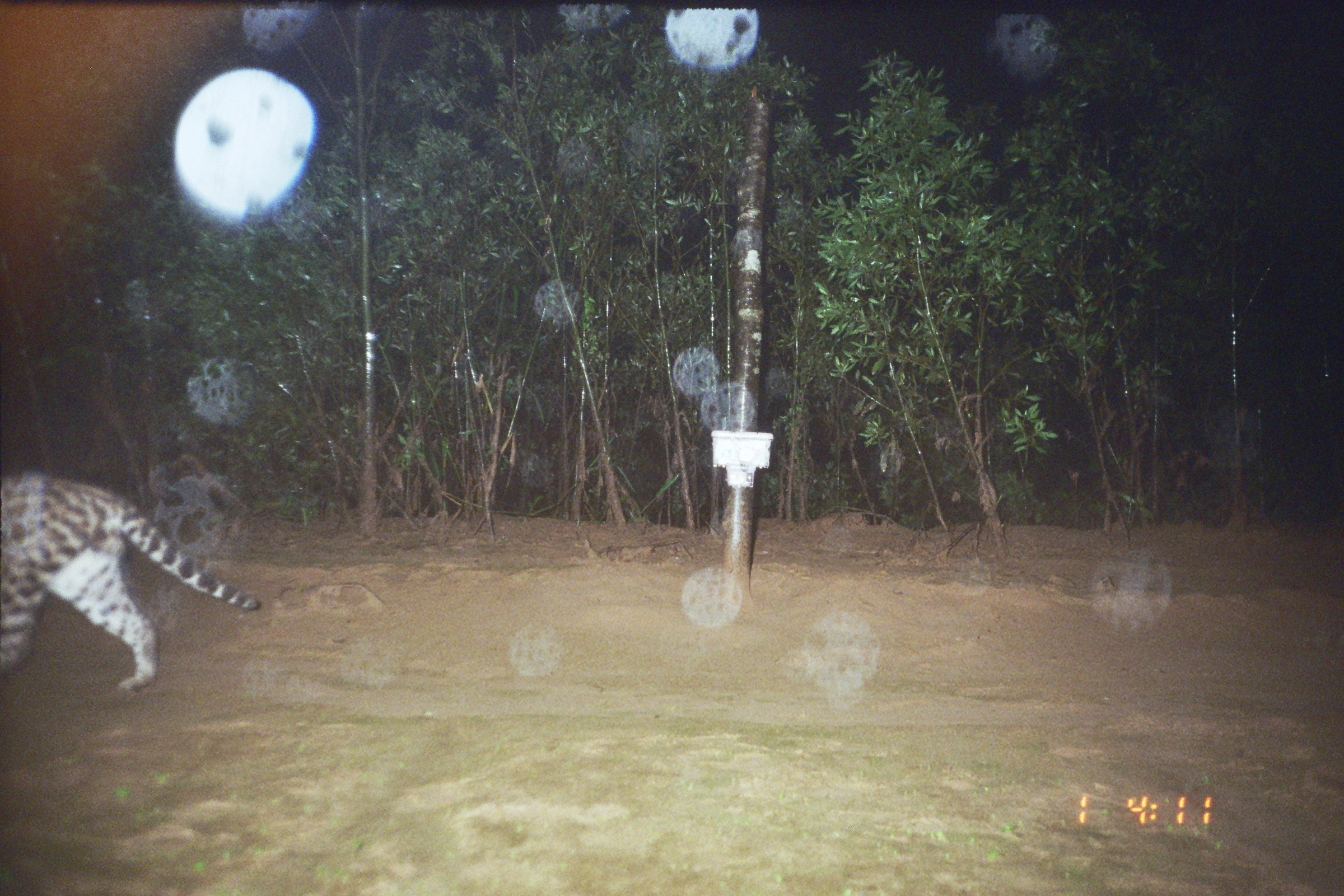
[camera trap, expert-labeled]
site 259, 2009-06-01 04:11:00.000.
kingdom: Animalia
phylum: Chordata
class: Mammalia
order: Carnivora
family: Felidae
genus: Leopardus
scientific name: Leopardus pardalis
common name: ocelot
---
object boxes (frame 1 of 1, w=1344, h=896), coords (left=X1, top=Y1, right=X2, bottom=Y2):
leopardus pardalis: (left=0, top=467, right=264, bottom=696)